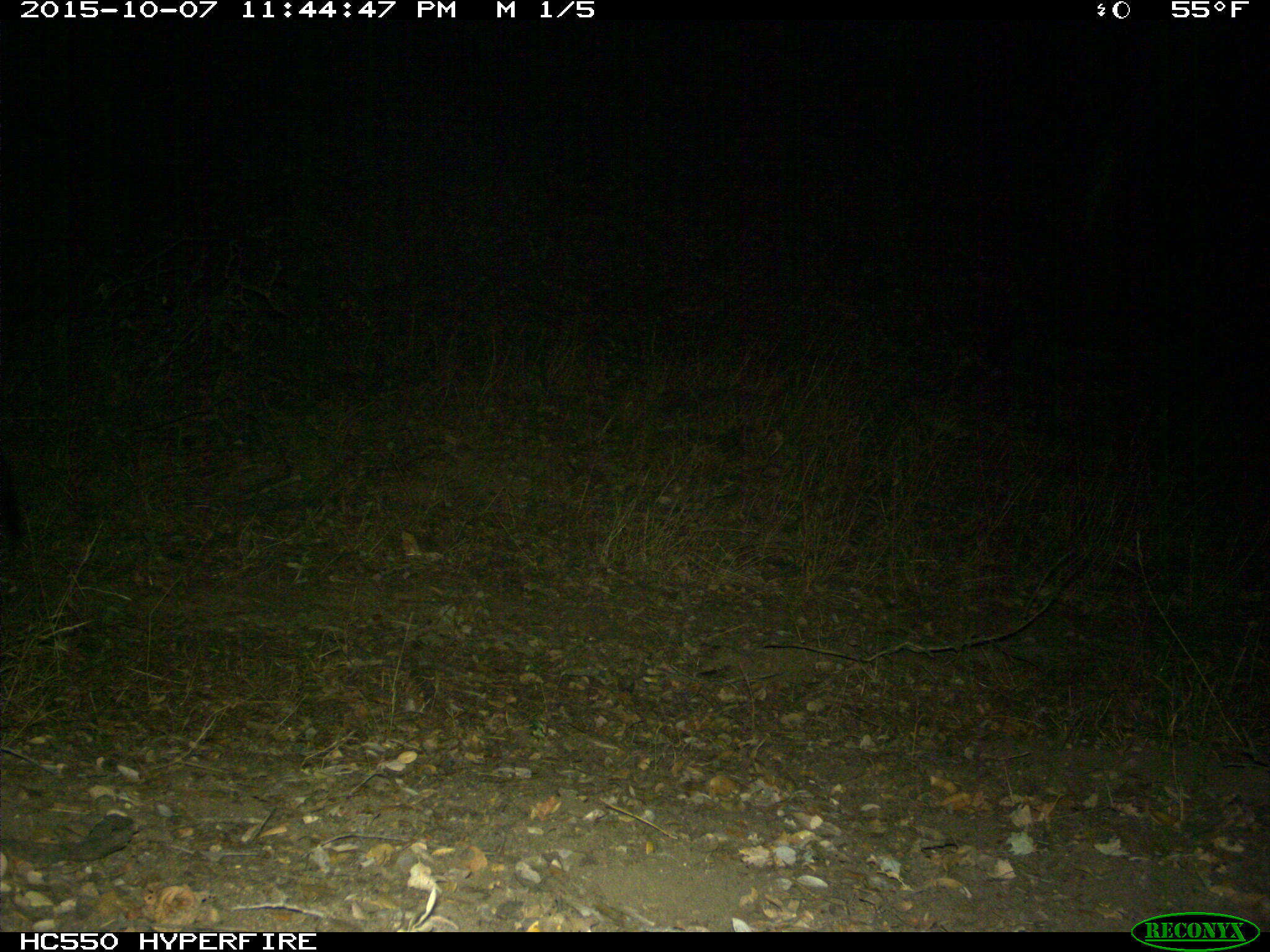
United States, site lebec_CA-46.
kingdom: Animalia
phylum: Chordata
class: Mammalia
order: Artiodactyla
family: Suidae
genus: Sus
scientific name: Sus scrofa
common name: wild boar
Sus scrofa (wild boar).